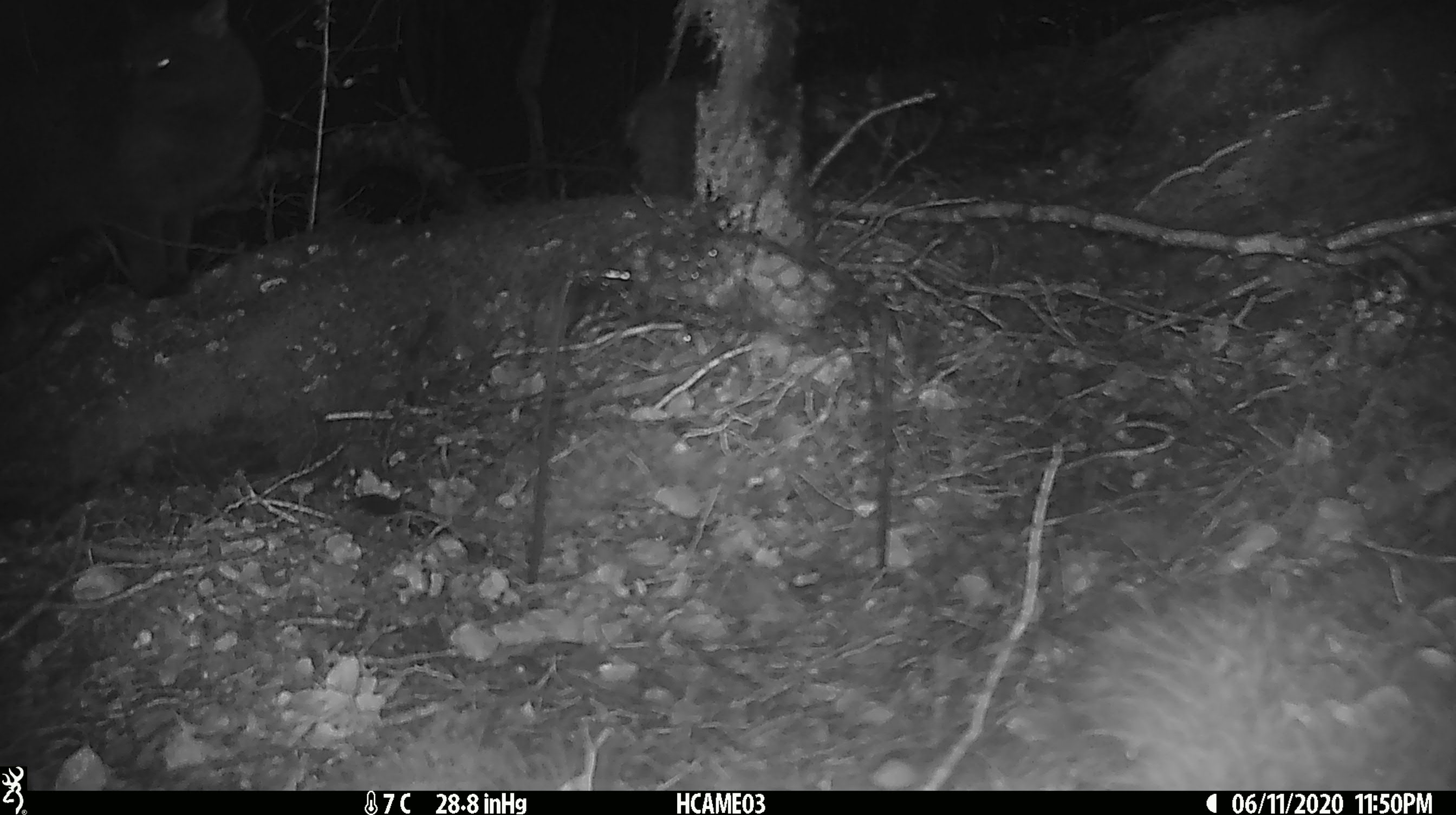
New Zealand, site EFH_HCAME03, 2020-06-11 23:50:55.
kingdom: Animalia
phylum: Chordata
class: Mammalia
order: Carnivora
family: Felidae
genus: Felis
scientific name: Felis catus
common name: domestic cat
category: cat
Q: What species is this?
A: Cat (domestic cat) (Felis catus).